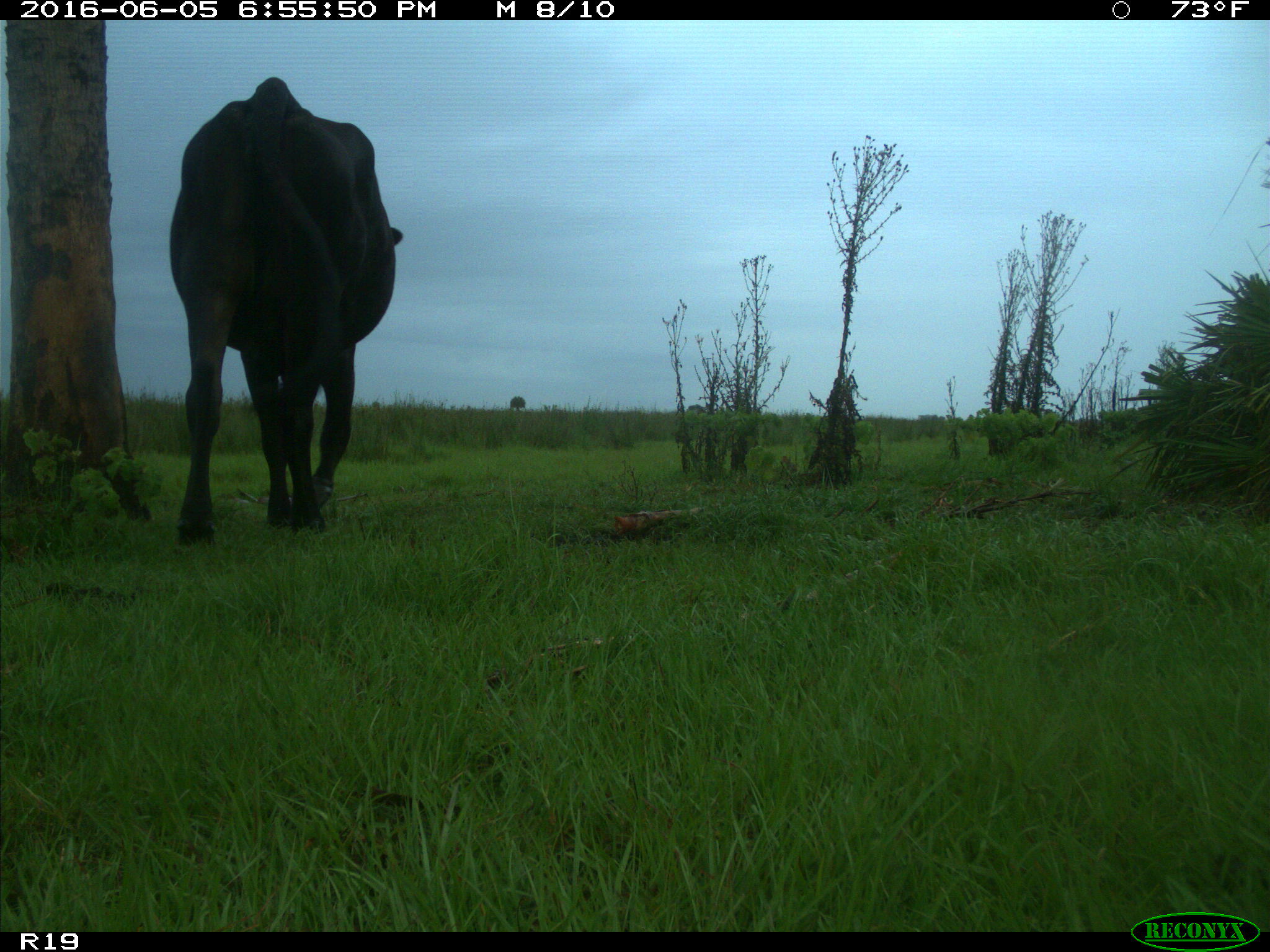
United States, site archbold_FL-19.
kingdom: Animalia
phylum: Chordata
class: Mammalia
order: Artiodactyla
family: Bovidae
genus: Bos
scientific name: Bos taurus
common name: domestic cow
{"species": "Bos taurus (domestic cow)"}